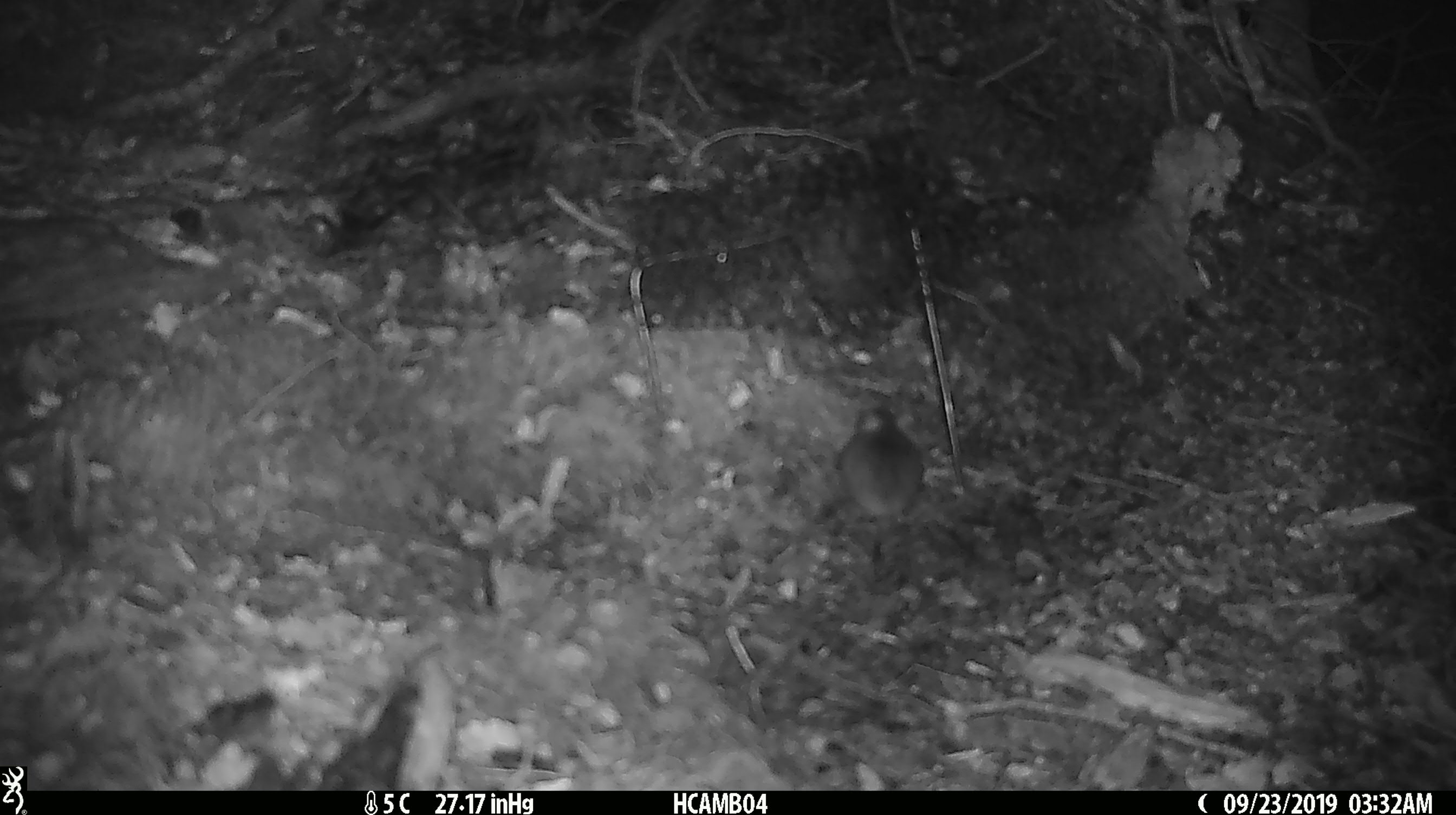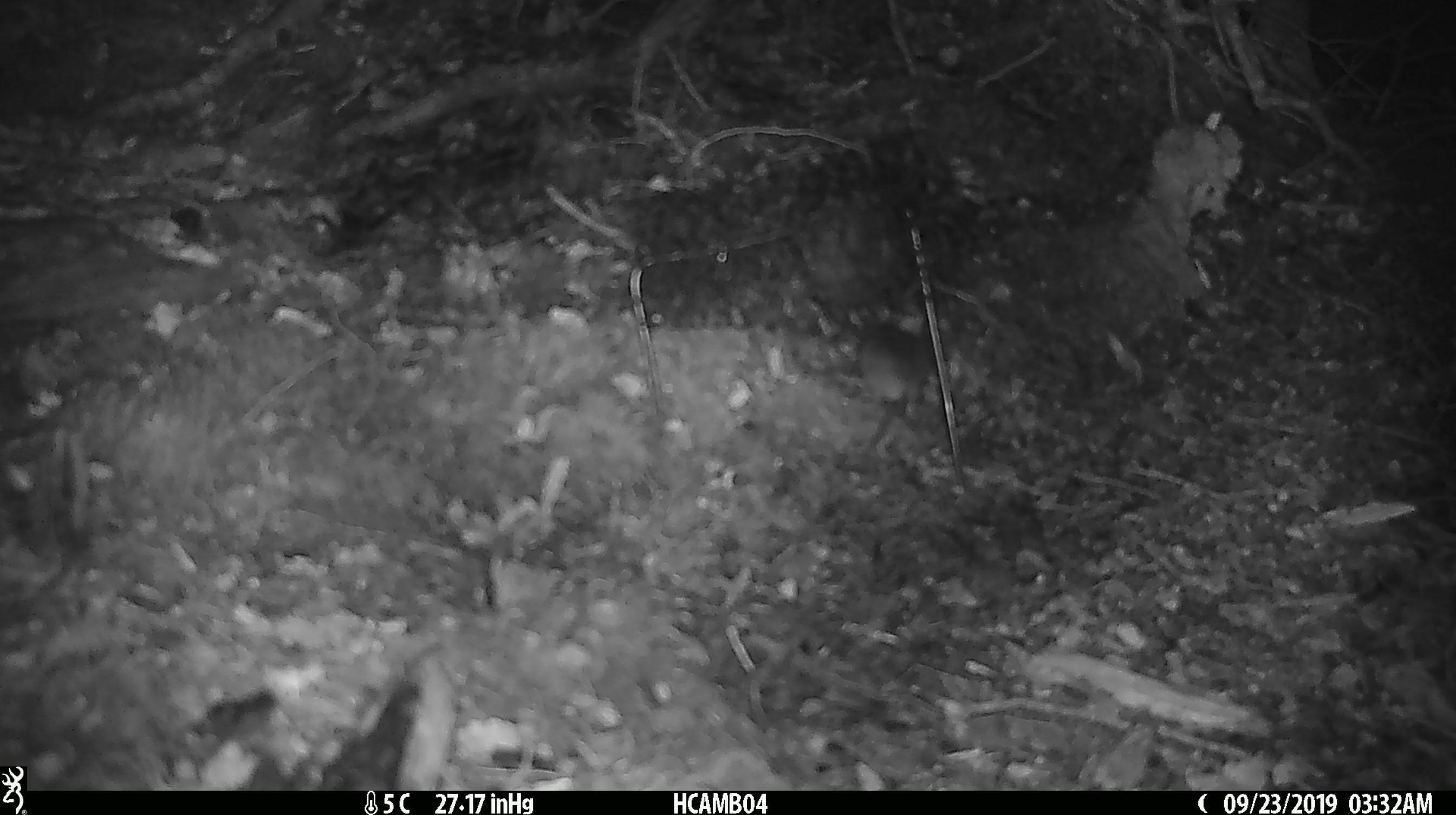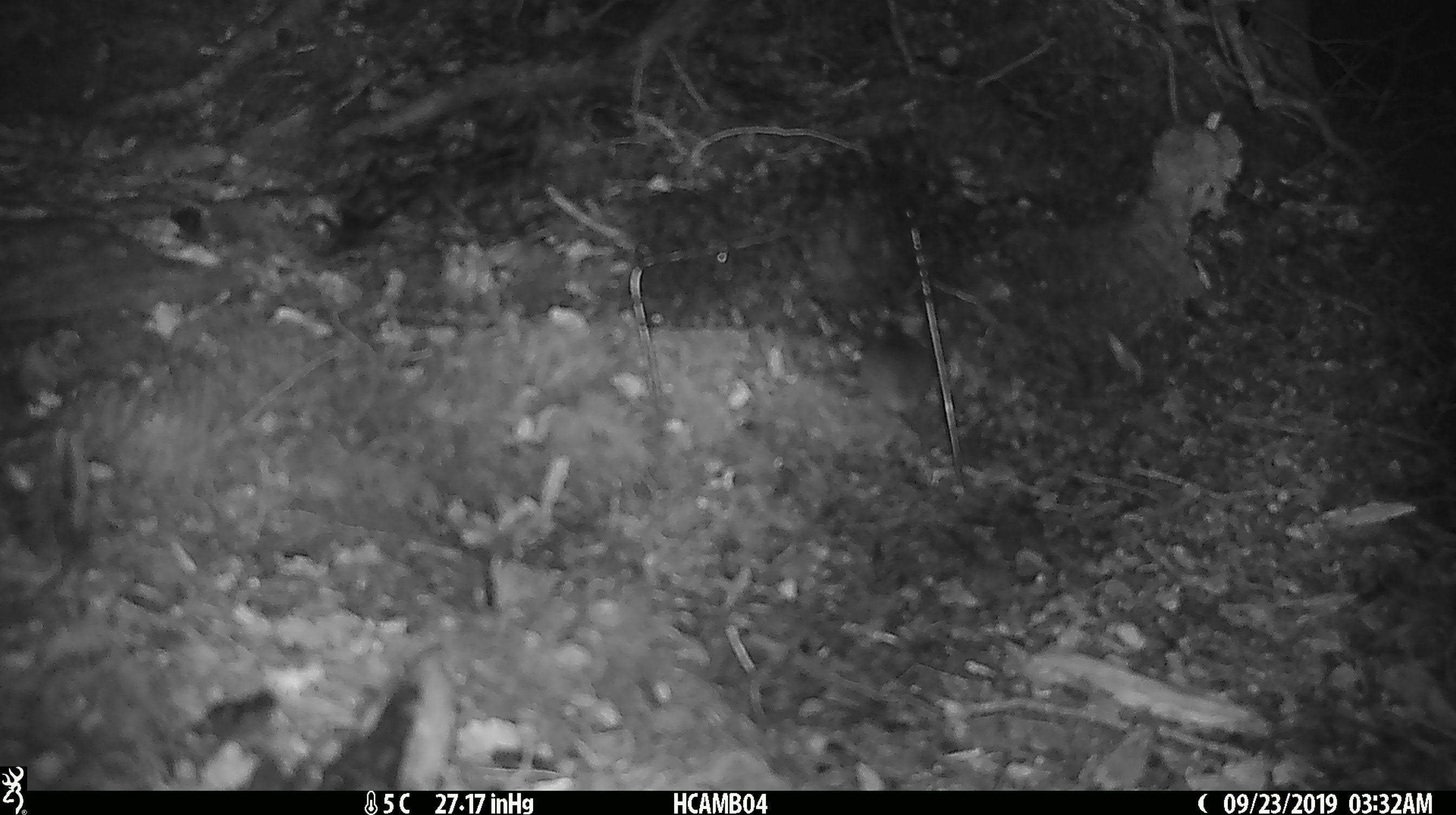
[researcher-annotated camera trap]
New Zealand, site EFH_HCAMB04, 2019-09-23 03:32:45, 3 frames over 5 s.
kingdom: Animalia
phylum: Chordata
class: Mammalia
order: Rodentia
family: Muridae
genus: Mus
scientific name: Mus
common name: mouse